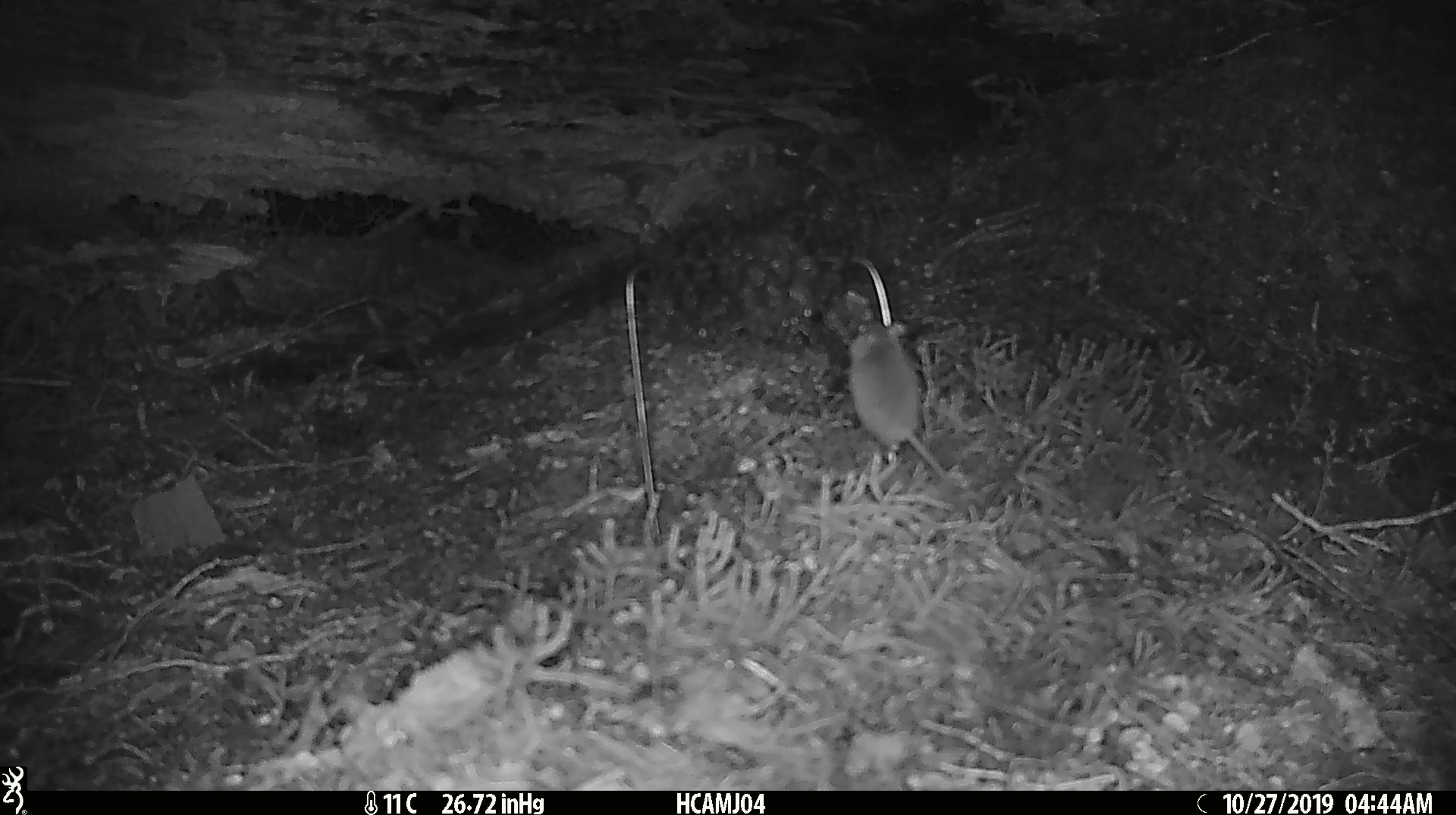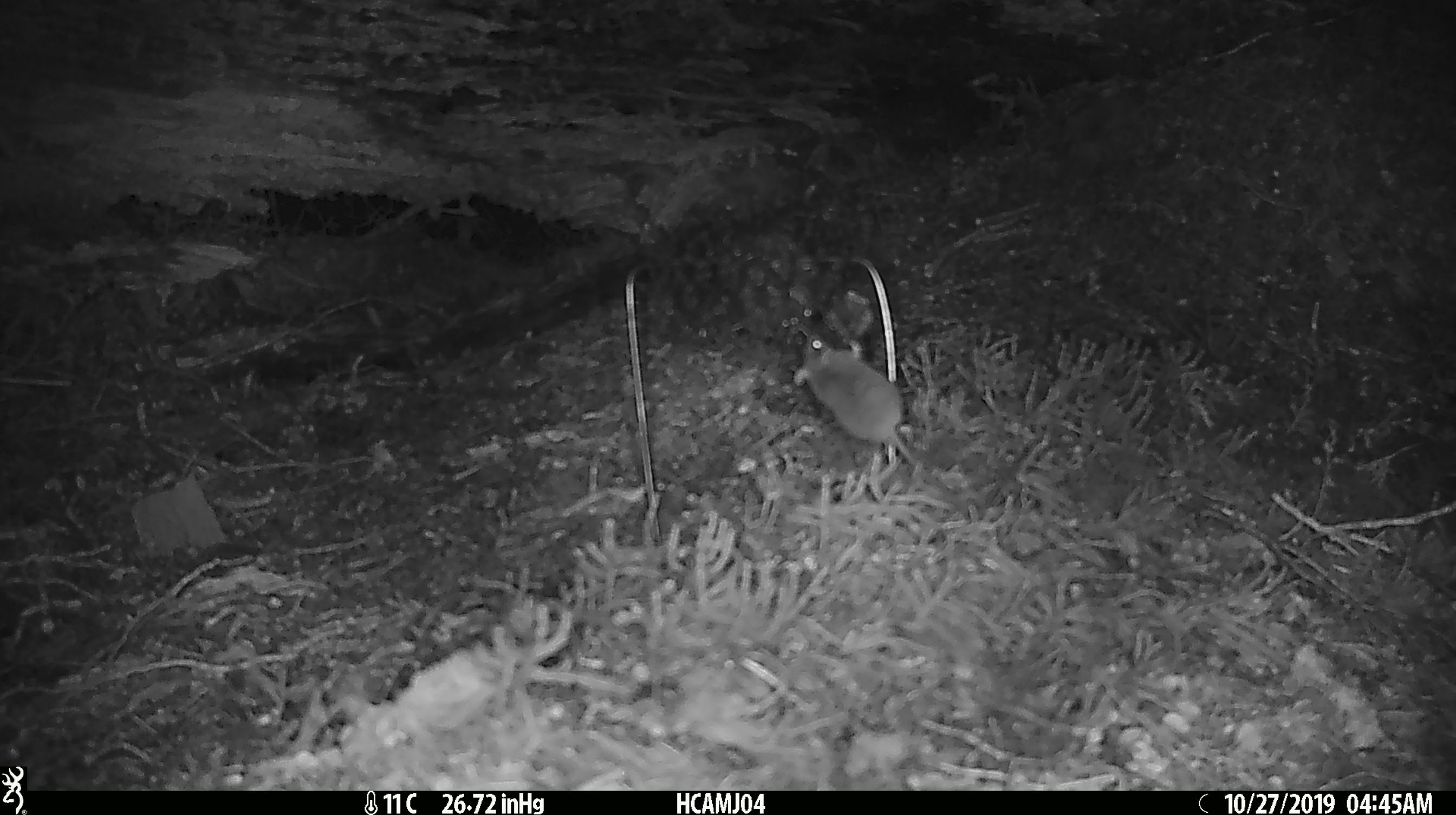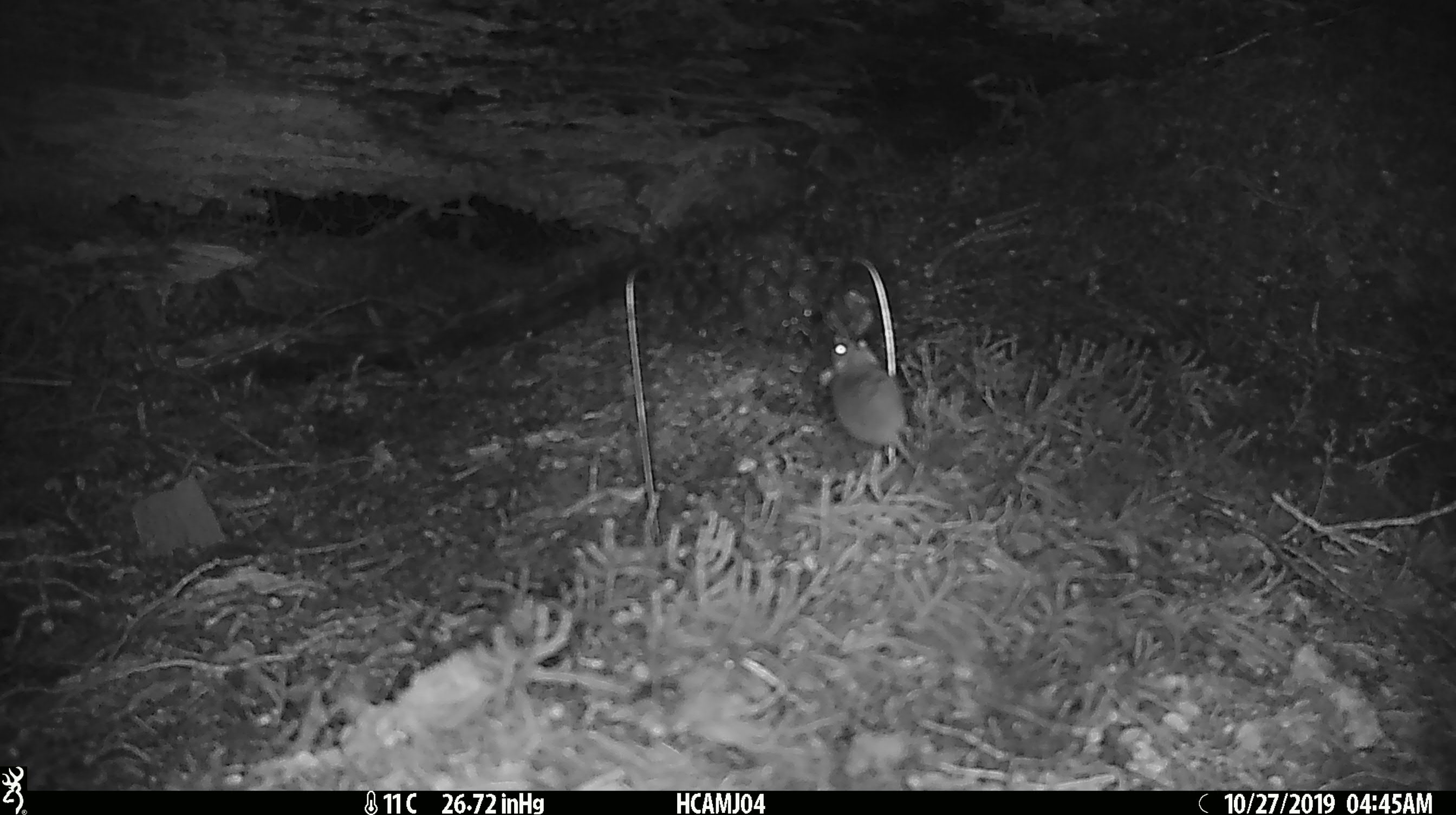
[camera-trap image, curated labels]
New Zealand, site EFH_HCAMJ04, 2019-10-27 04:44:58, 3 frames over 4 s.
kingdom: Animalia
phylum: Chordata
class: Mammalia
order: Rodentia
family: Muridae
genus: Mus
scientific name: Mus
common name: mouse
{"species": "mouse (Mus)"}